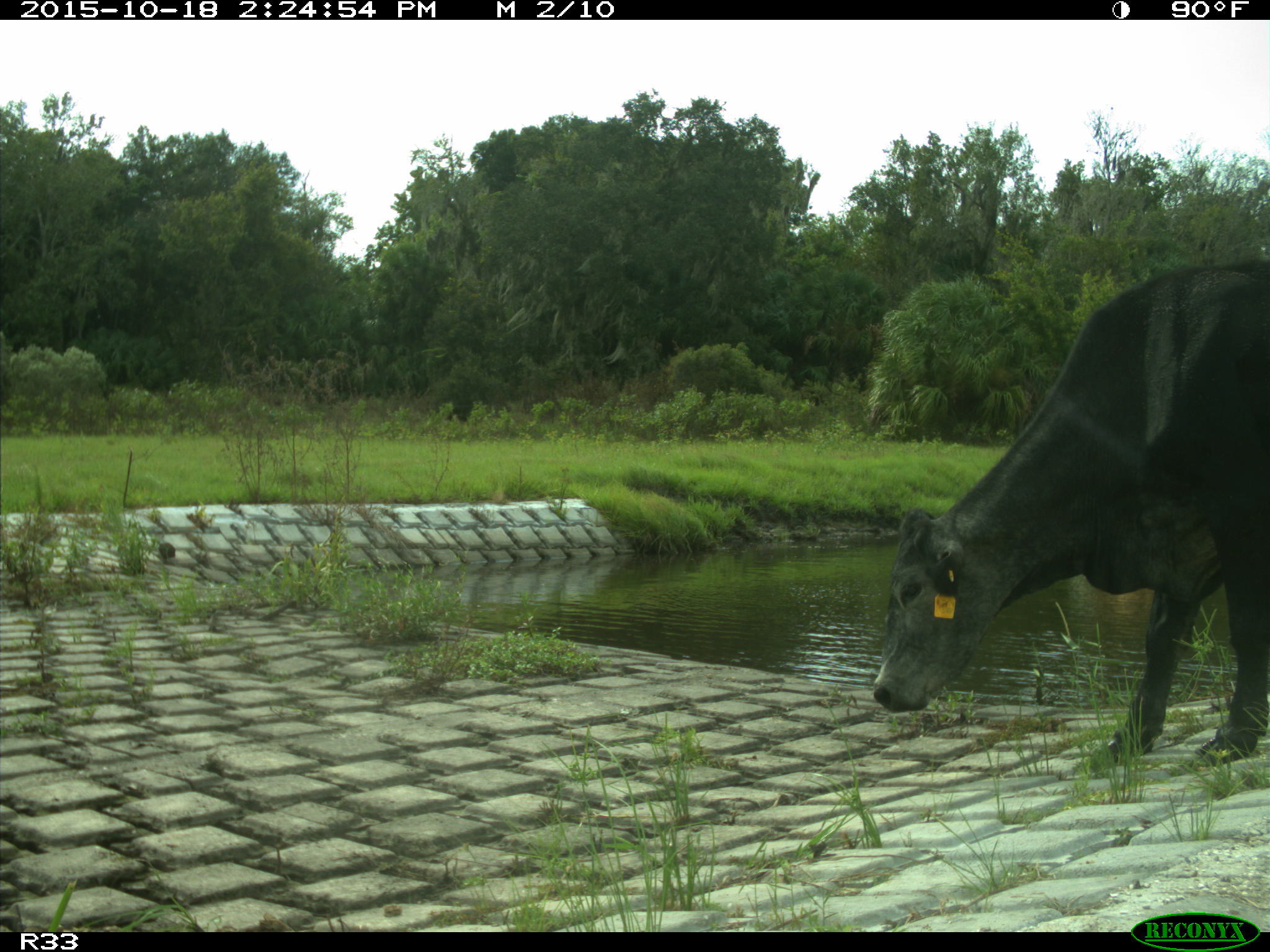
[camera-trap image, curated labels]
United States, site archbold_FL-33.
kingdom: Animalia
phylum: Chordata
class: Mammalia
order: Artiodactyla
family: Bovidae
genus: Bos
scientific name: Bos taurus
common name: domestic cow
Bos taurus (domestic cow).